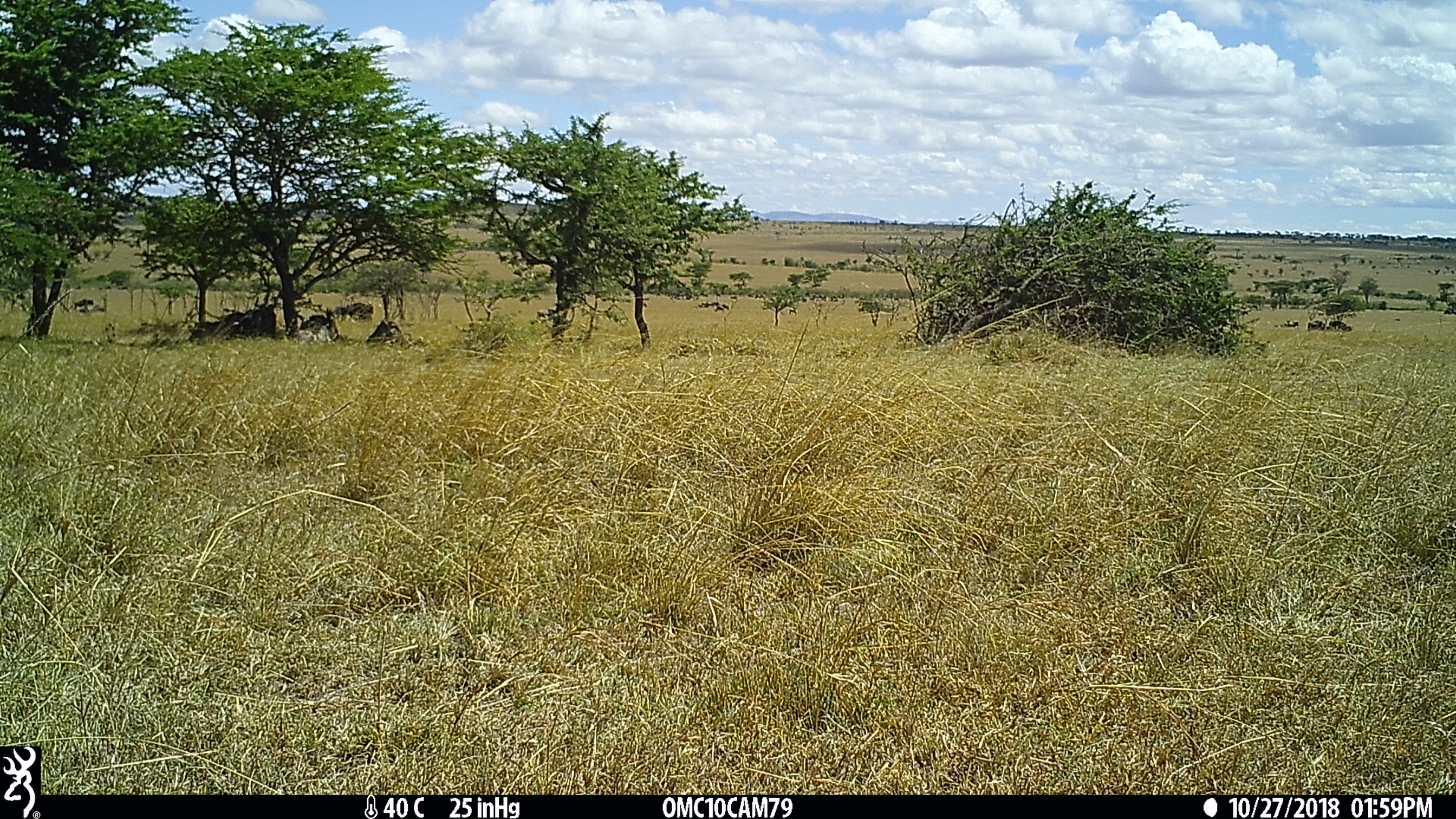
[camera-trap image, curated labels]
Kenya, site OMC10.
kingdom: Animalia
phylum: Chordata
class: Mammalia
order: Artiodactyla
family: Bovidae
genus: Connochaetes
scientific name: Connochaetes taurinus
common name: blue wildebeest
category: wildebeest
Wildebeest (blue wildebeest) (Connochaetes taurinus).